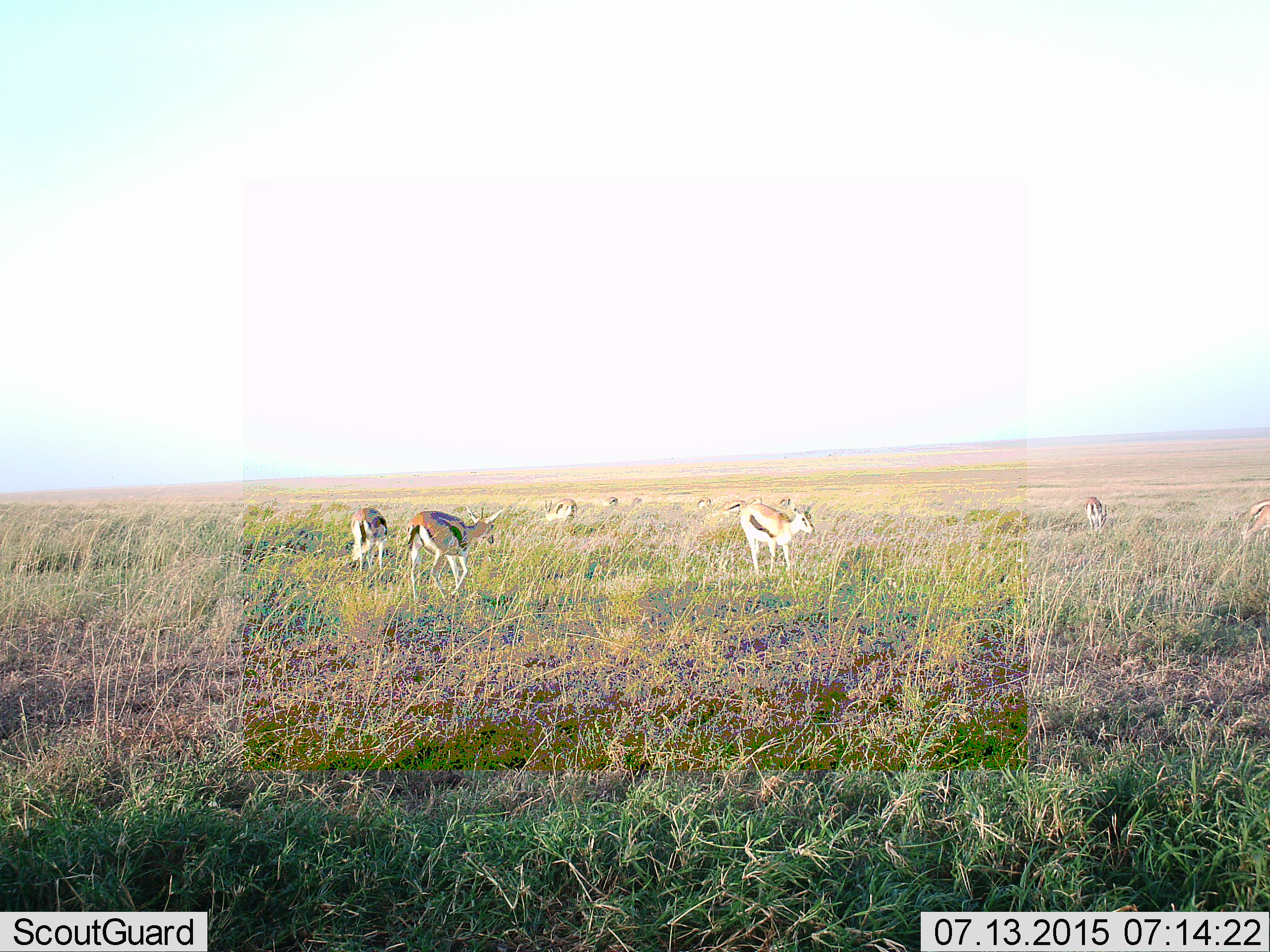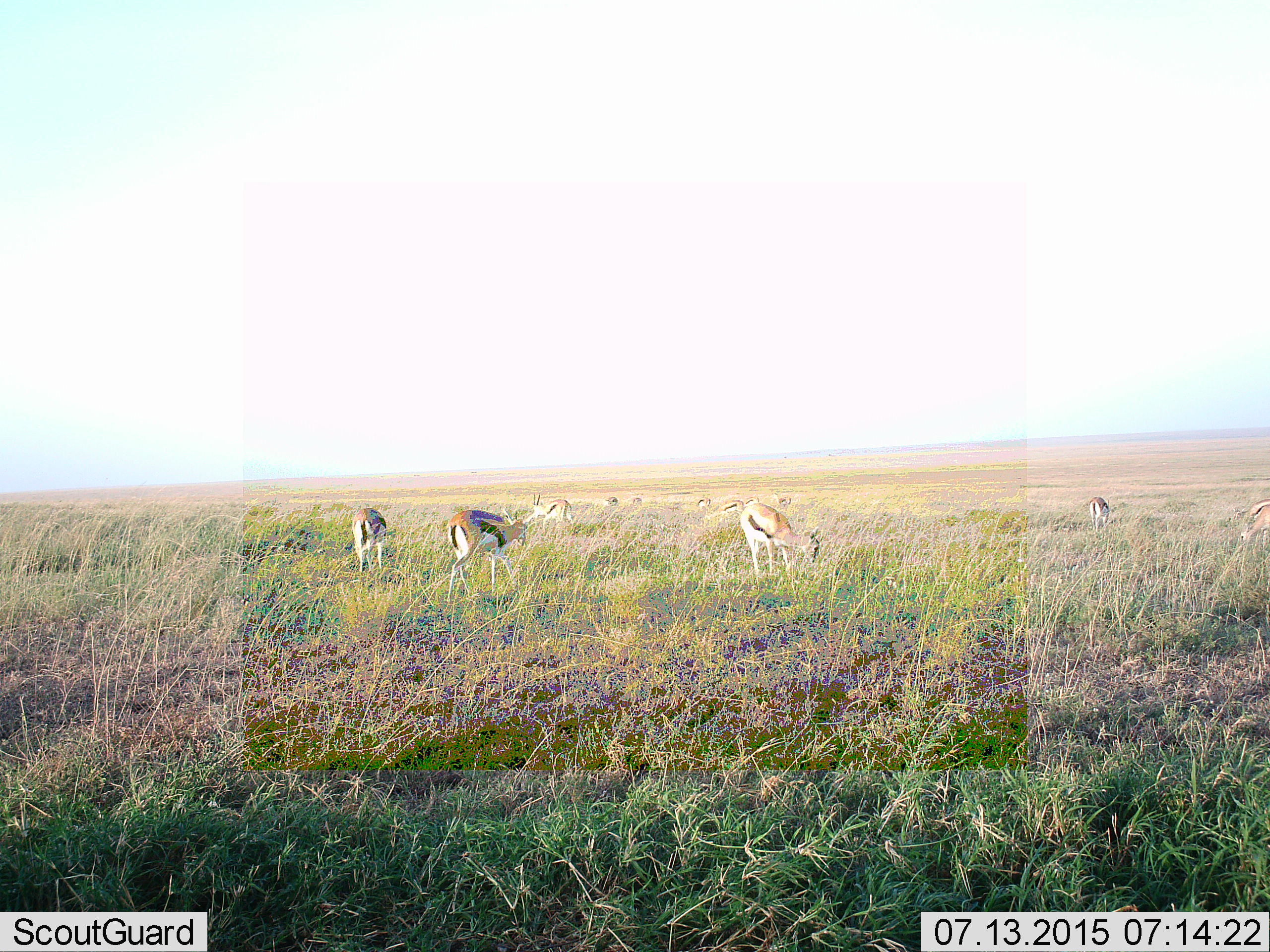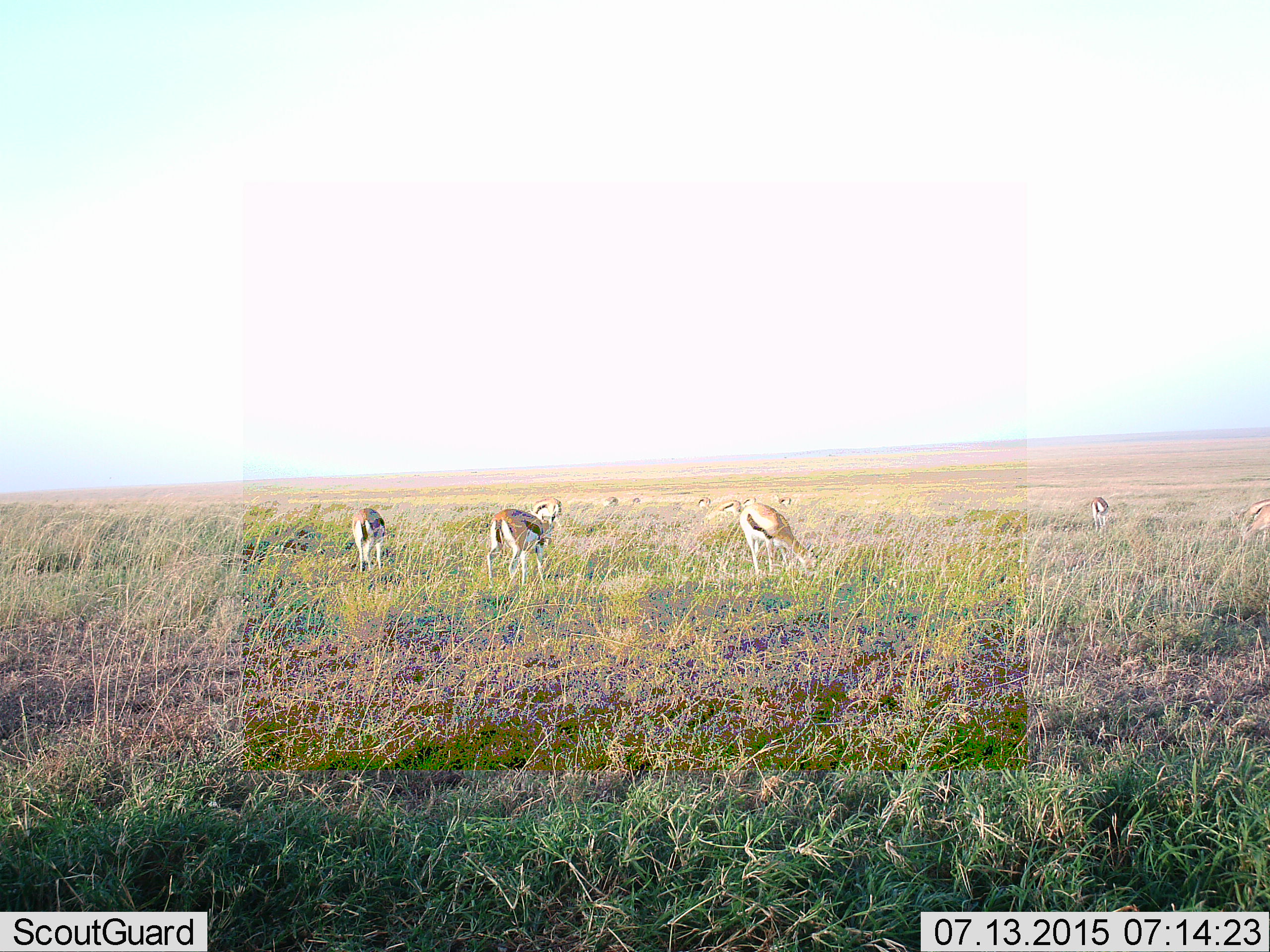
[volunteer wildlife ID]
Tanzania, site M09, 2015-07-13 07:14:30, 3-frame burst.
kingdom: Animalia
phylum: Chordata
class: Mammalia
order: Artiodactyla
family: Bovidae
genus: Eudorcas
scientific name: Eudorcas thomsonii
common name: thomson's gazelle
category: gazellethomsons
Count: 11-50.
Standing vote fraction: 56%.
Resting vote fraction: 0%.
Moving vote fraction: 67%.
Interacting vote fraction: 0%.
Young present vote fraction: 0%.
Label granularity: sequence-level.